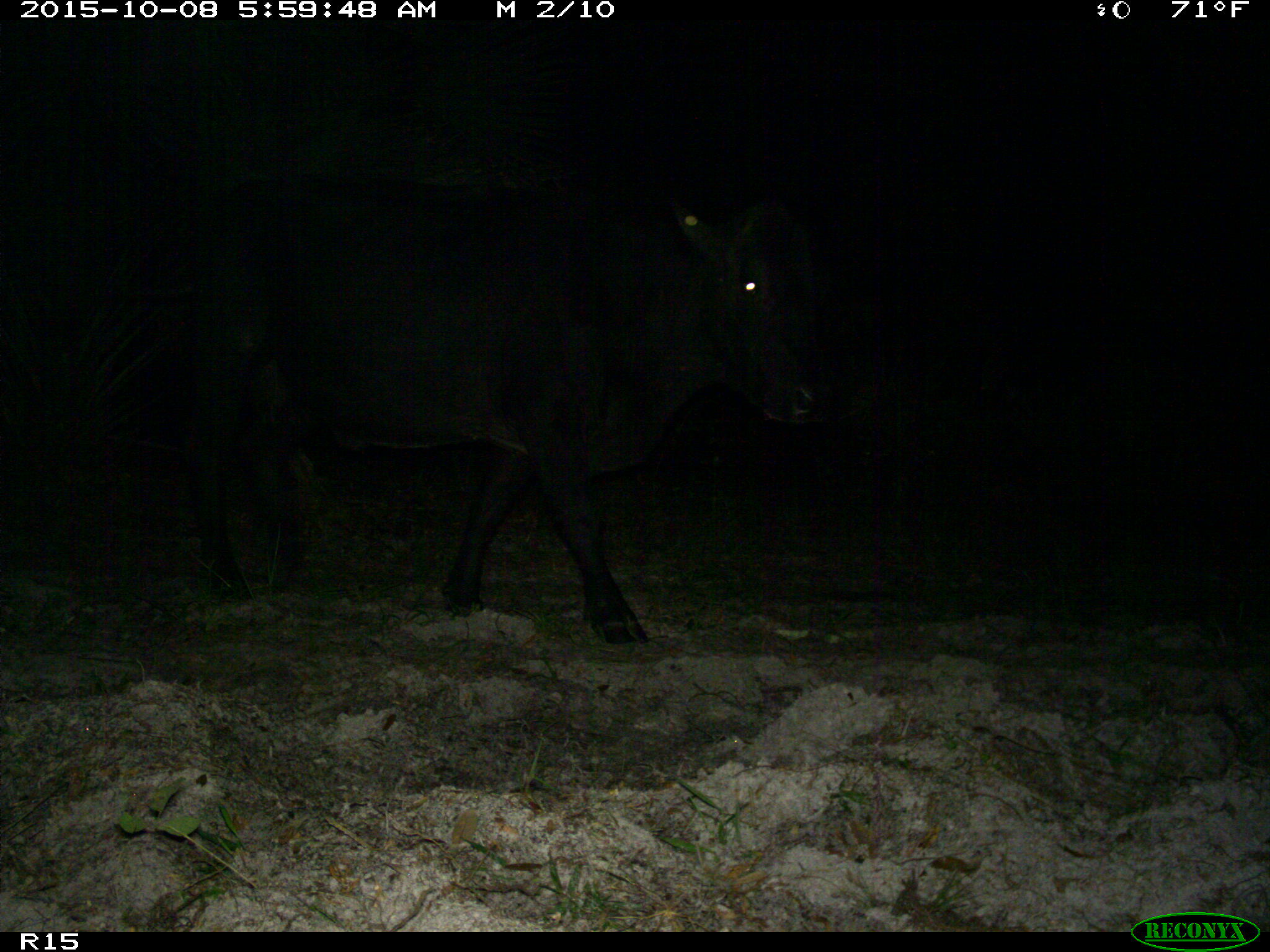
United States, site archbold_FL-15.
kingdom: Animalia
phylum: Chordata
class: Mammalia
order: Artiodactyla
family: Bovidae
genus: Bos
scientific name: Bos taurus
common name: domestic cow